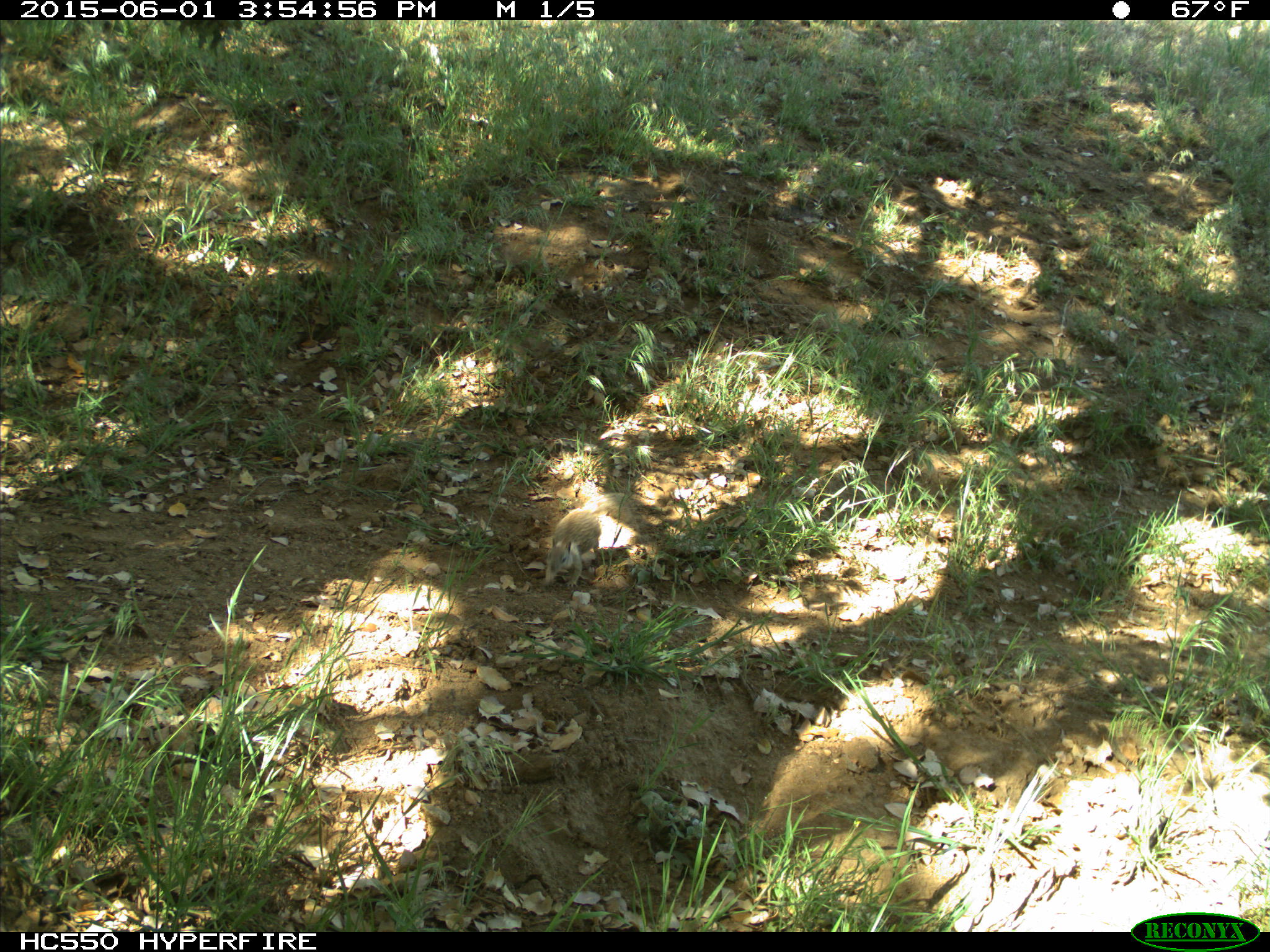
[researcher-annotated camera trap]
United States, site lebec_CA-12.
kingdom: Animalia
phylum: Chordata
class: Mammalia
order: Rodentia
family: Sciuridae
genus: Otospermophilus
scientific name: Otospermophilus beecheyi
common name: california ground squirrel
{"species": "Otospermophilus beecheyi (california ground squirrel)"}